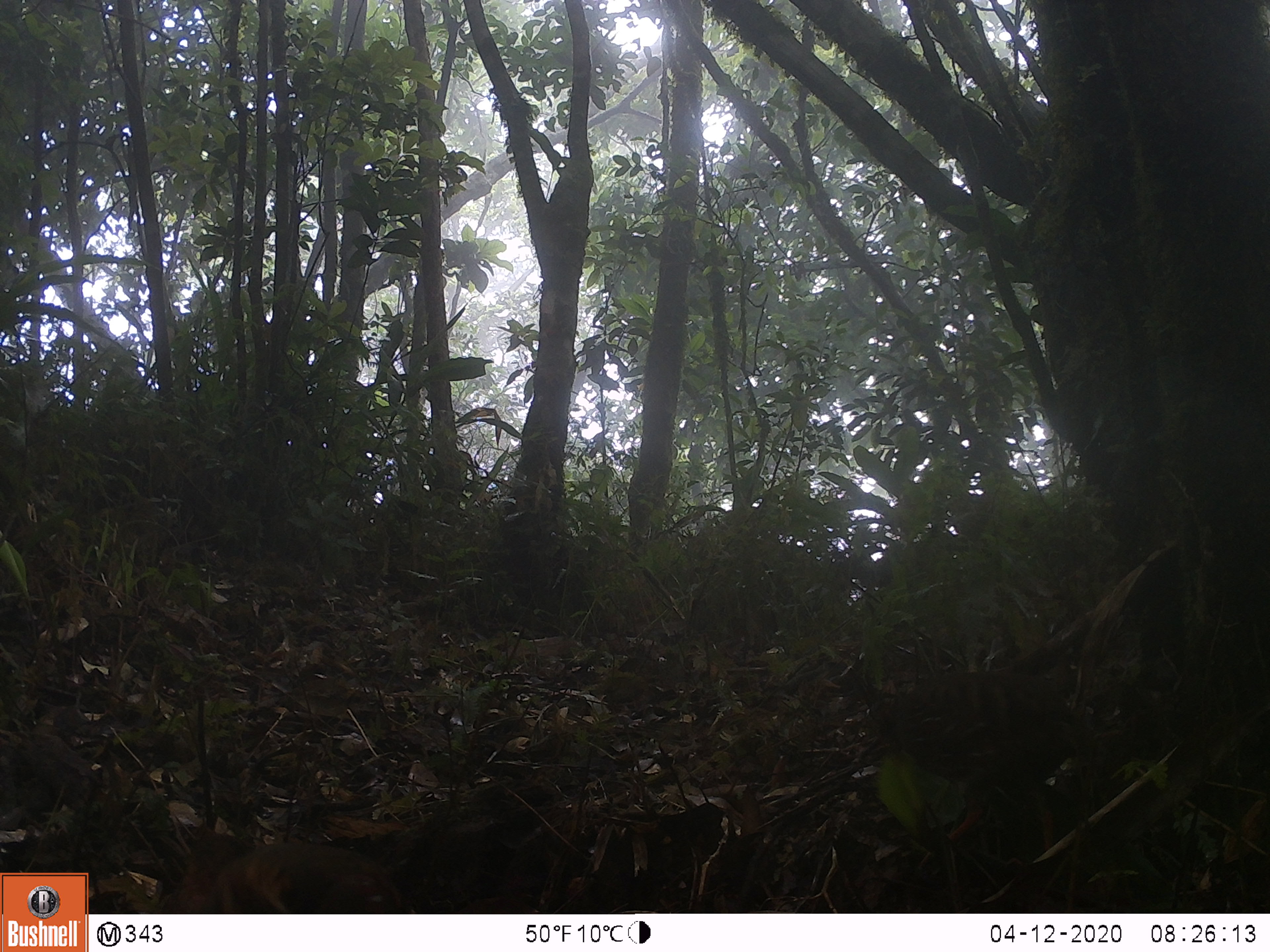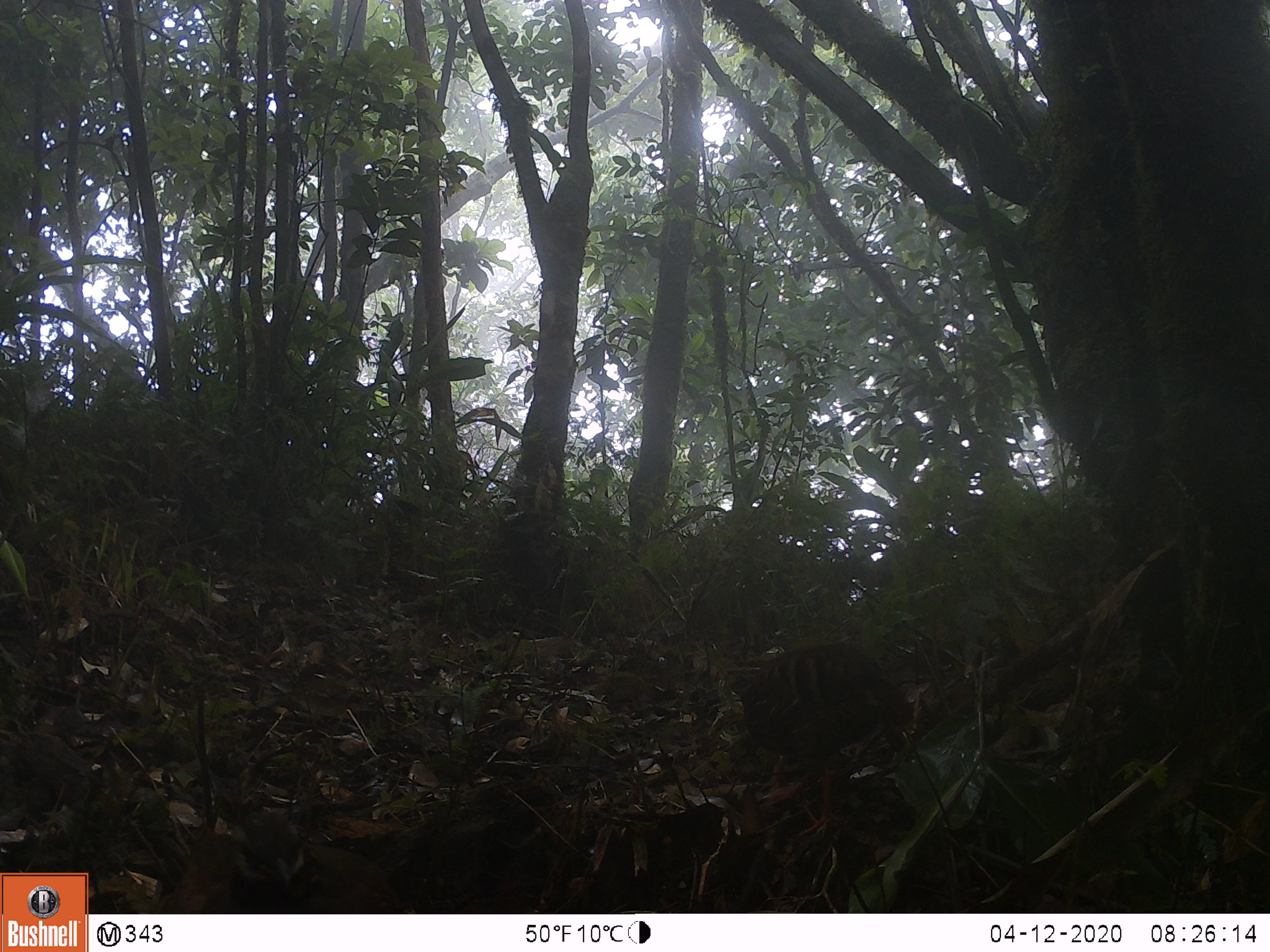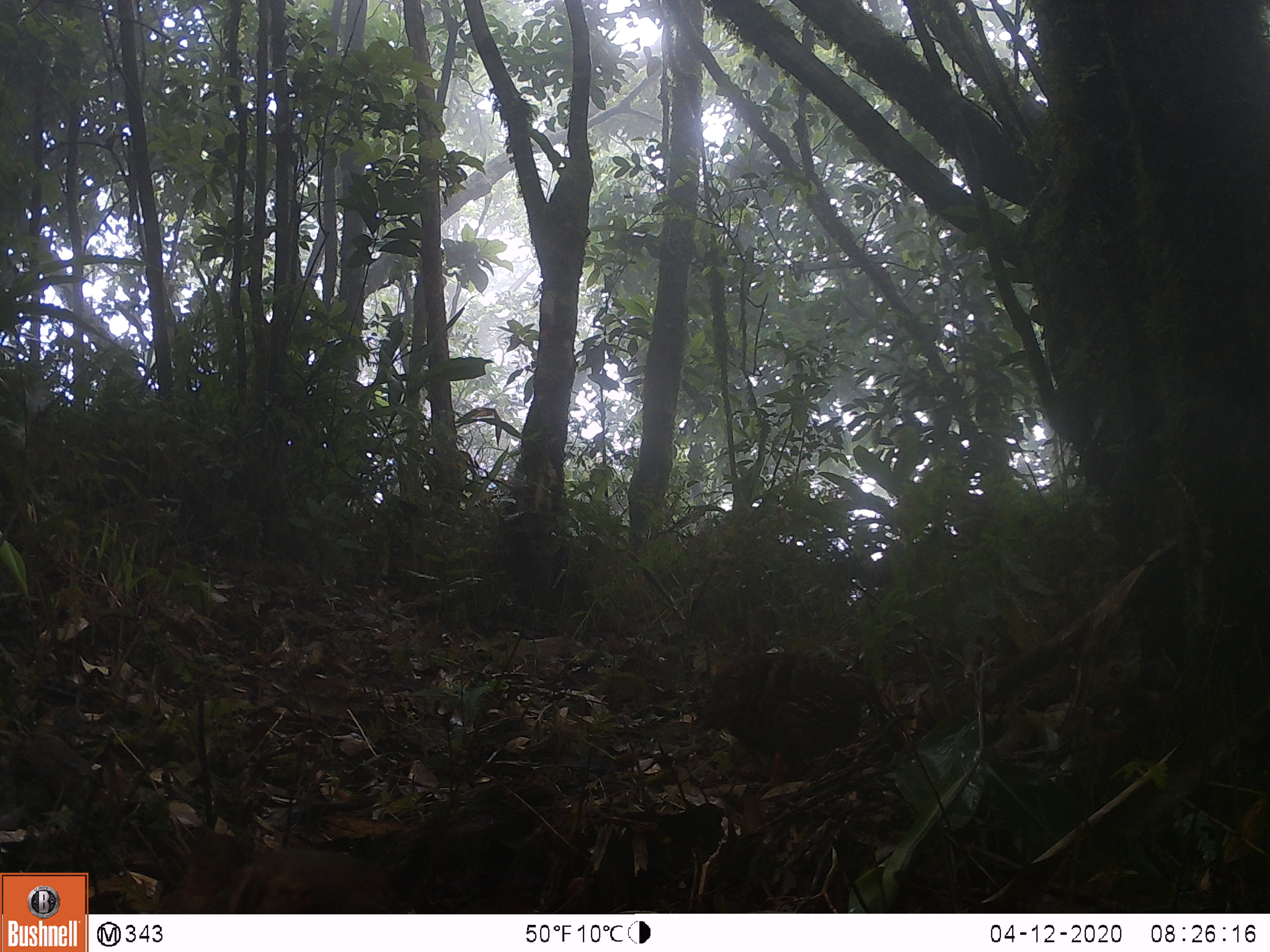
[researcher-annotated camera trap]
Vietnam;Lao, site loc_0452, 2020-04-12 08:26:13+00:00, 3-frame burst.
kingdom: Animalia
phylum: Chordata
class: Aves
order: Galliformes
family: Phasianidae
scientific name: Phasianidae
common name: partridge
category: unidentified partridge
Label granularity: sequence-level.